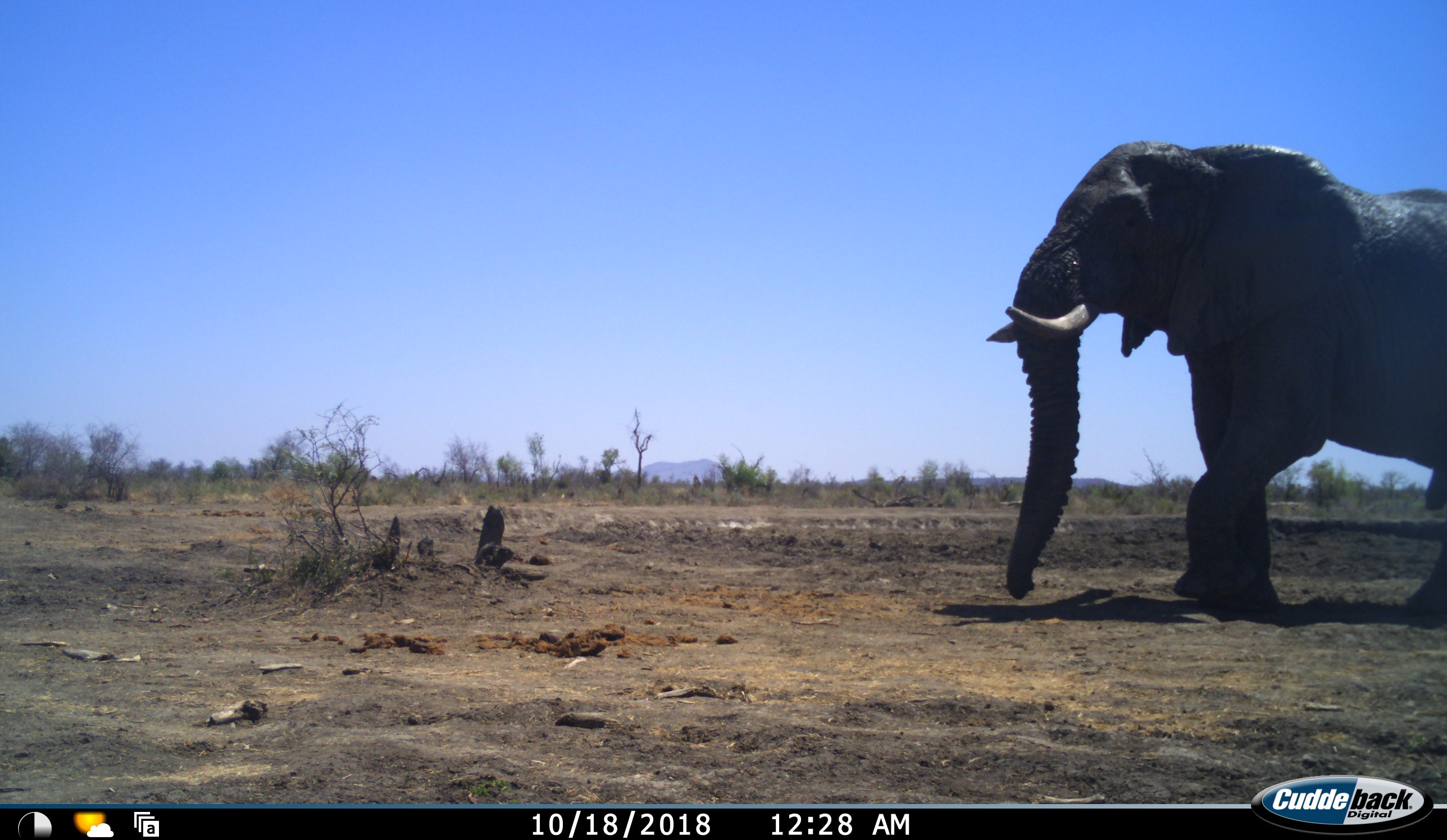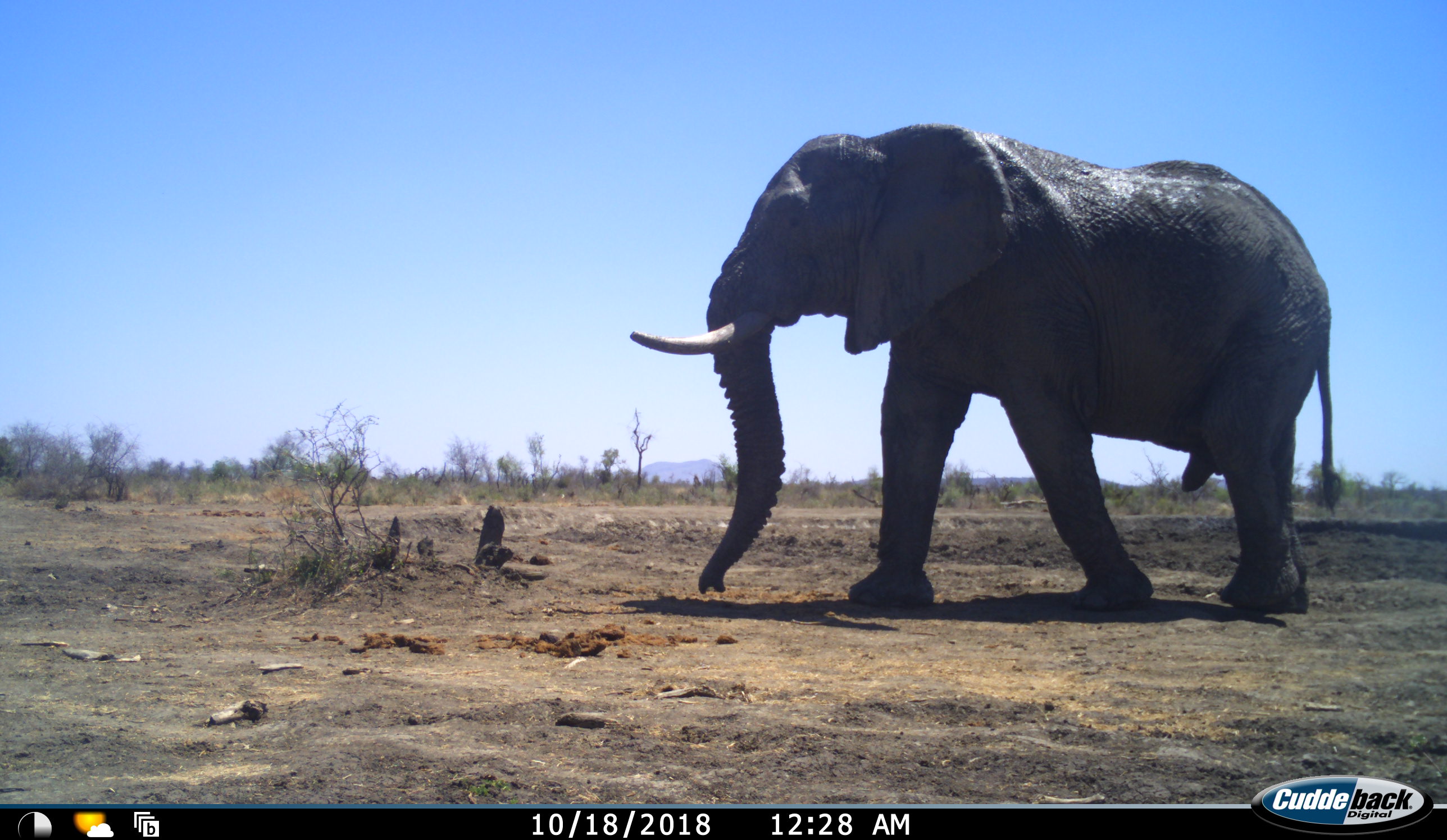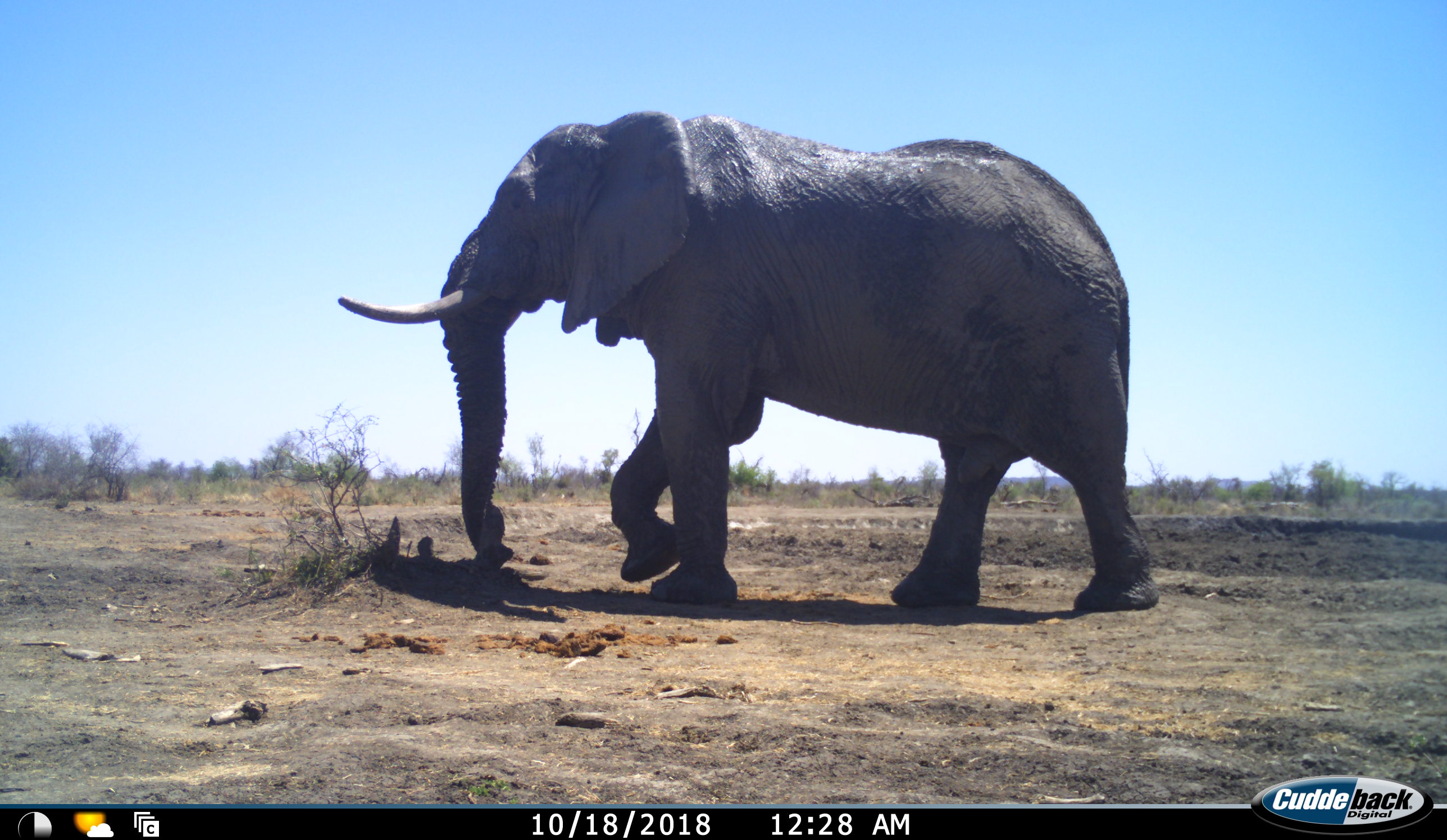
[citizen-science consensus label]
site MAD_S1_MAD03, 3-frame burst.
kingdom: Animalia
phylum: Chordata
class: Mammalia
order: Proboscidea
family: Elephantidae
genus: Loxodonta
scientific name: Loxodonta africana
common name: african bush elephant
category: elephant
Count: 1.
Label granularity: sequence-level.